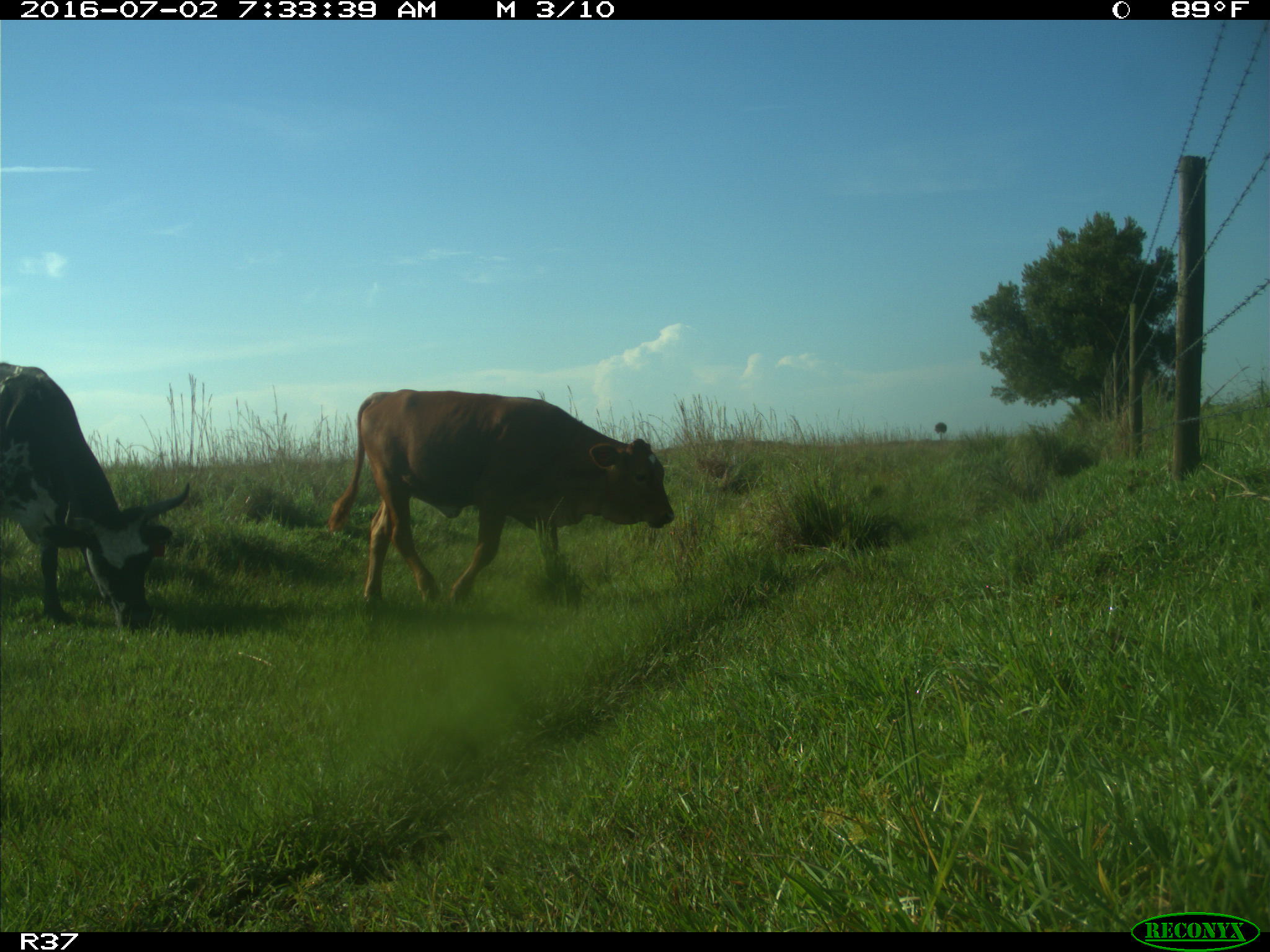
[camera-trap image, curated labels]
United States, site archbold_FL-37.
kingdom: Animalia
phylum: Chordata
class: Mammalia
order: Artiodactyla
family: Bovidae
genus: Bos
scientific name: Bos taurus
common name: domestic cow